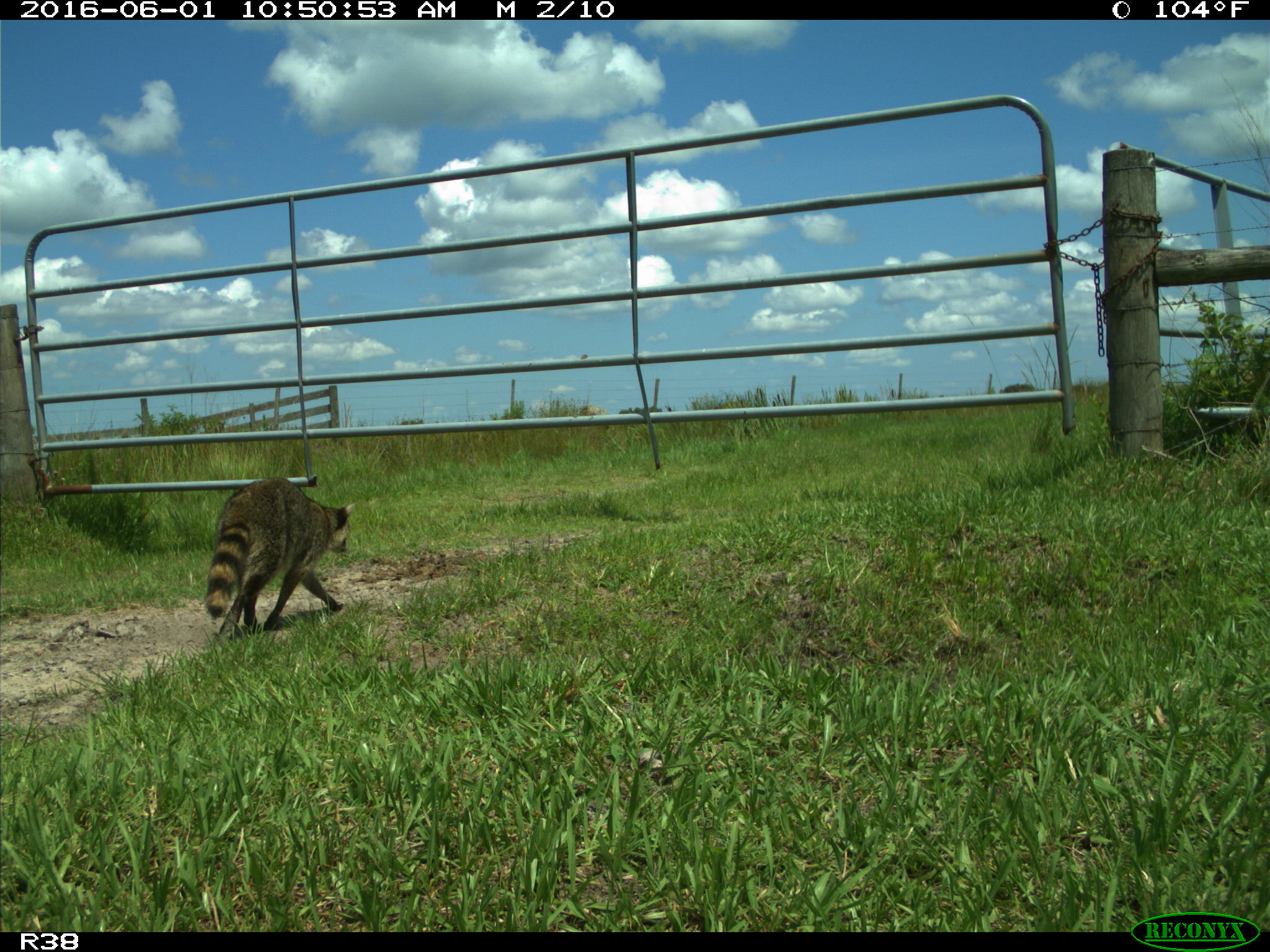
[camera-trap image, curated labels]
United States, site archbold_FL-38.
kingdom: Animalia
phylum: Chordata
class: Mammalia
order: Carnivora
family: Procyonidae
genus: Procyon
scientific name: Procyon lotor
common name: common raccoon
Procyon lotor (common raccoon).